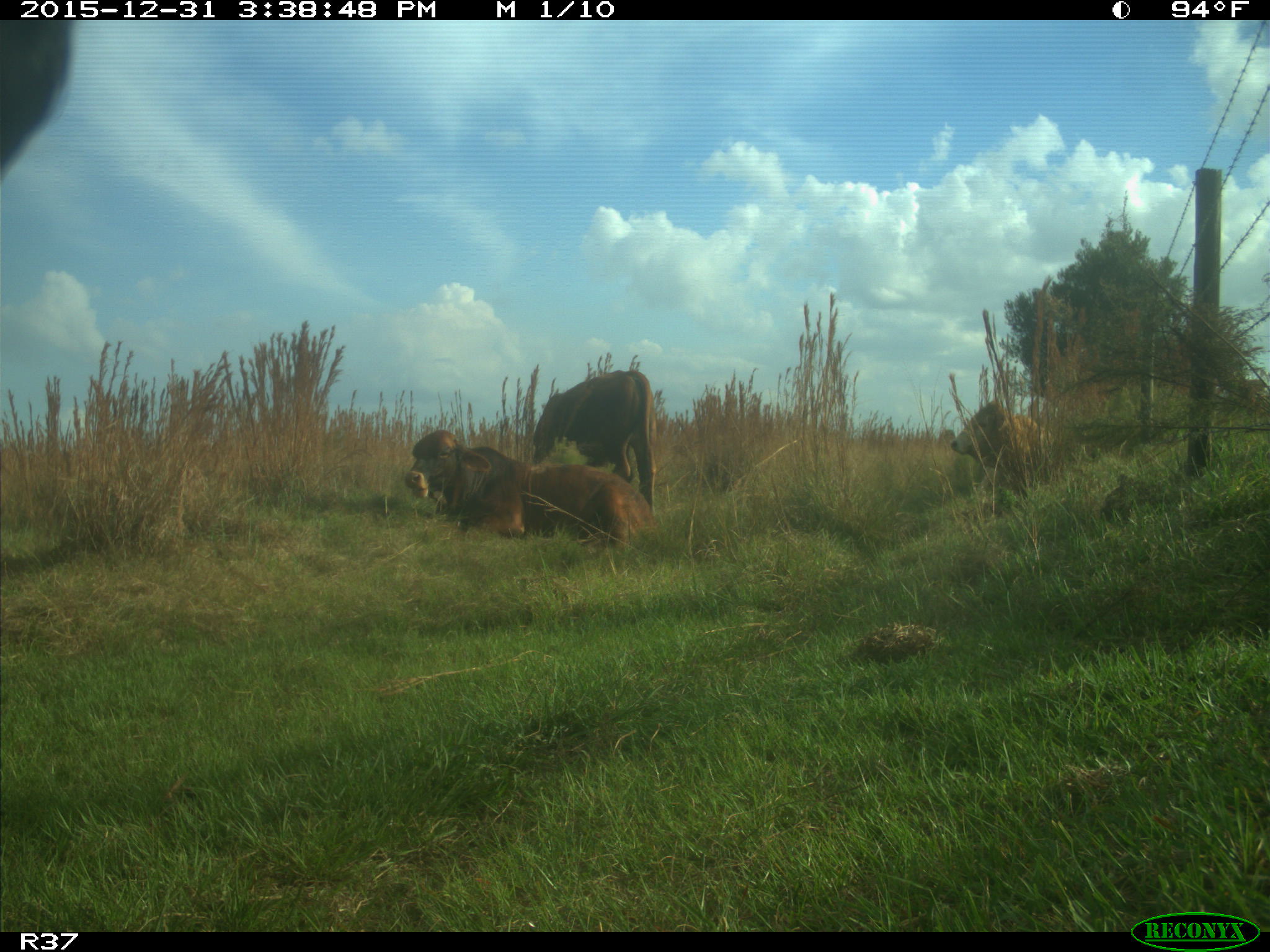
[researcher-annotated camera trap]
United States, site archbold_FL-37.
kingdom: Animalia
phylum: Chordata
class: Mammalia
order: Artiodactyla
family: Bovidae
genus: Bos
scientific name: Bos taurus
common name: domestic cow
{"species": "Bos taurus (domestic cow)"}